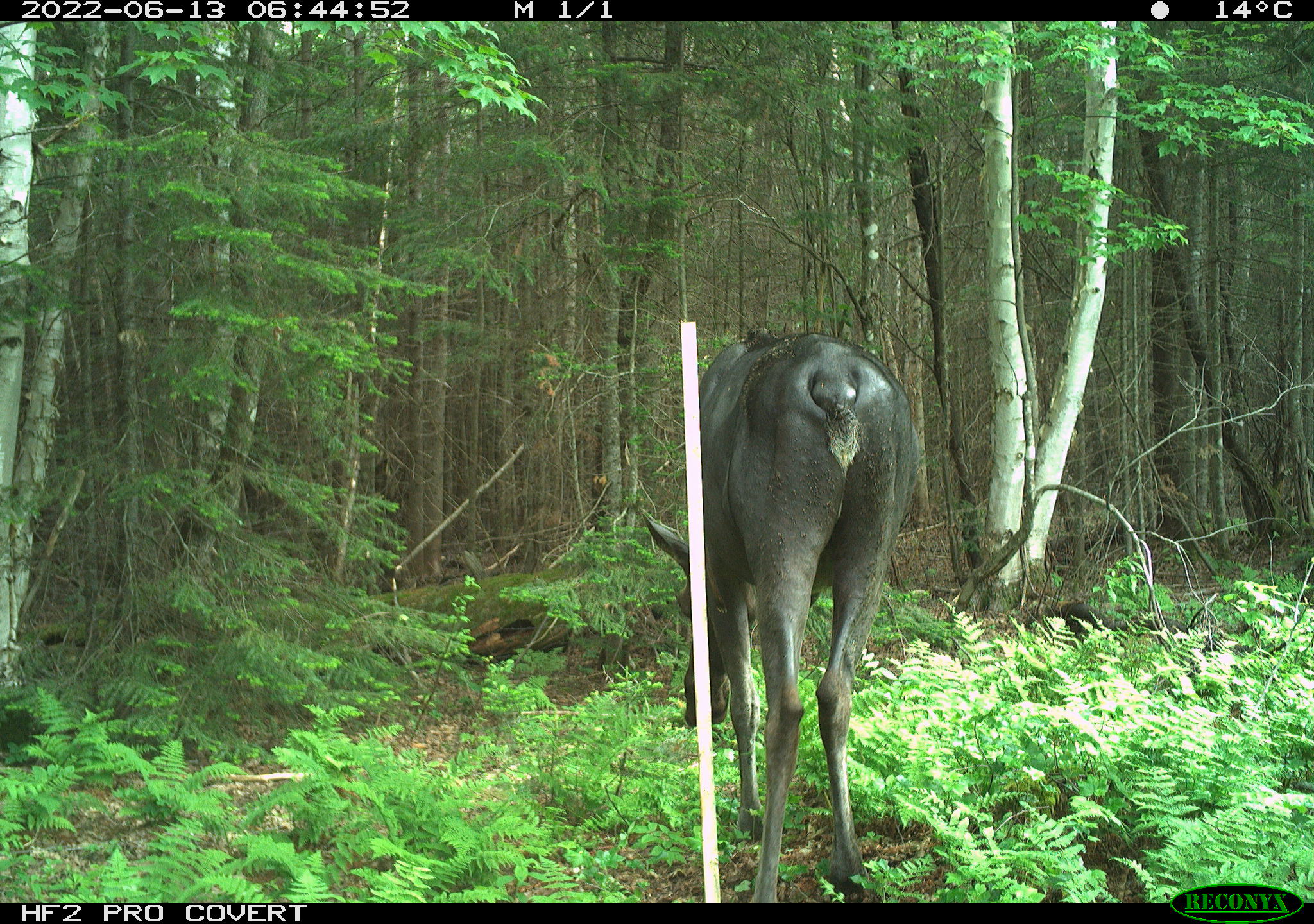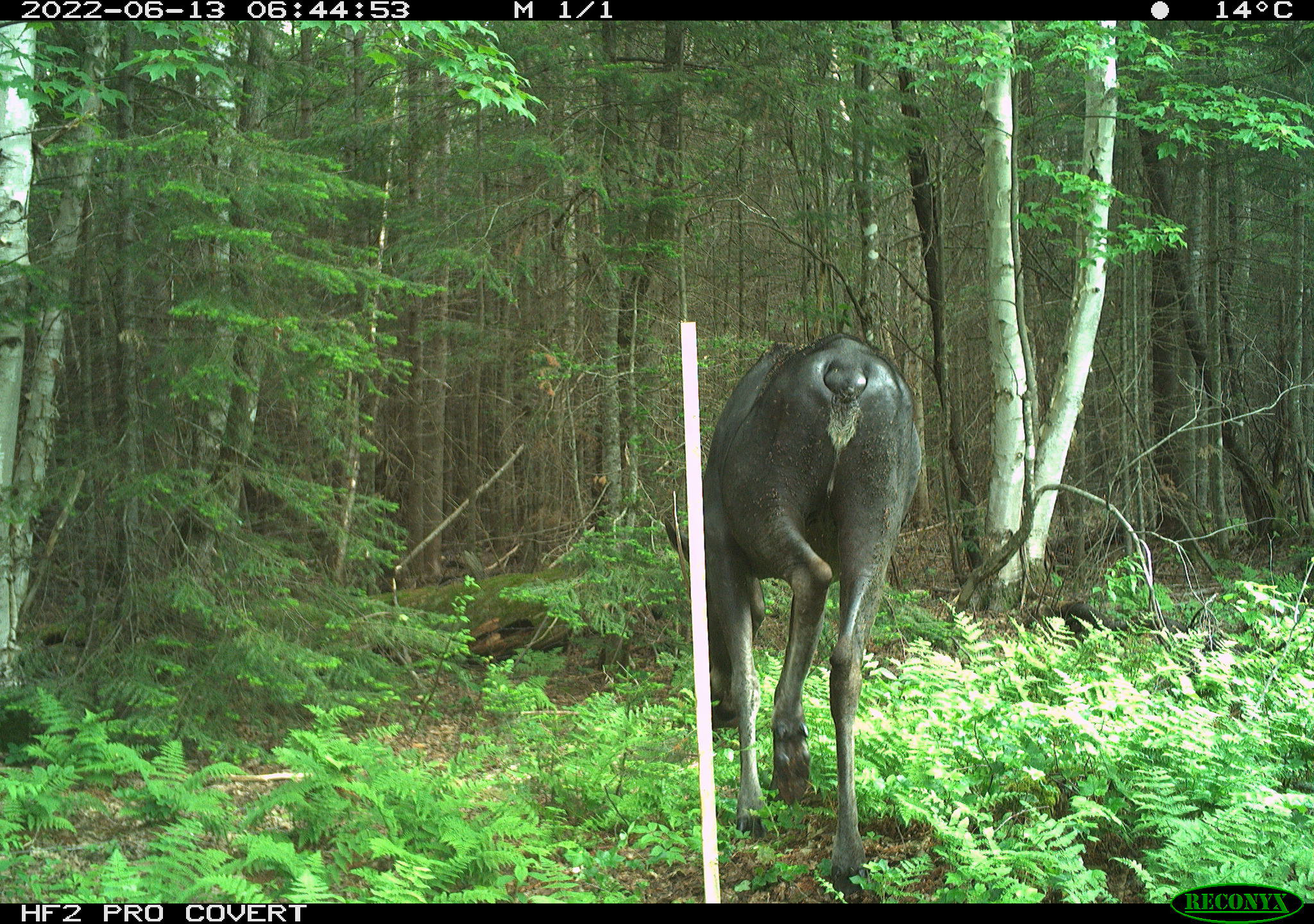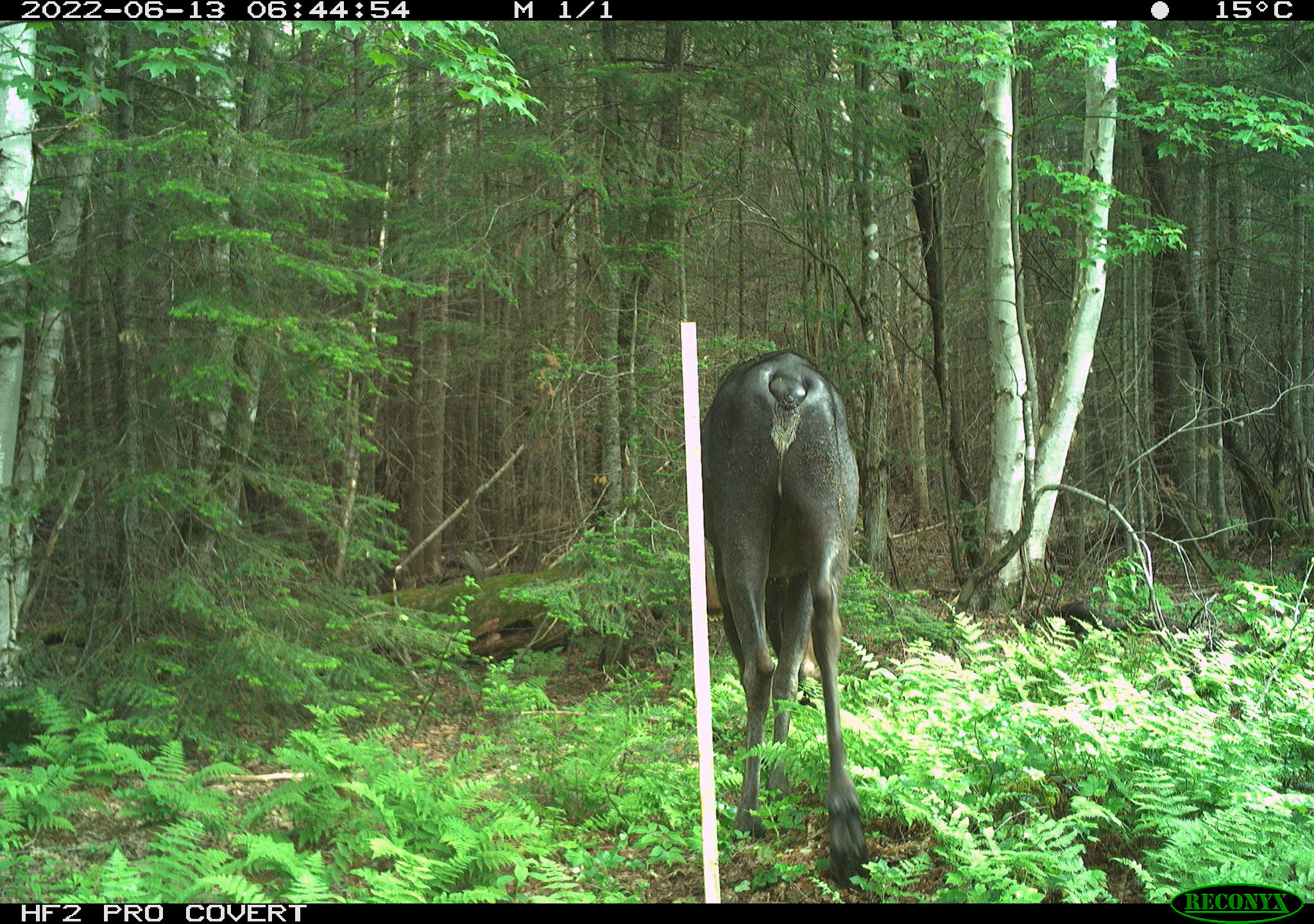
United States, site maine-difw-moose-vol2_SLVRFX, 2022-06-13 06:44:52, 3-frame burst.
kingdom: Animalia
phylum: Chordata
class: Mammalia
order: Artiodactyla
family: Cervidae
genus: Alces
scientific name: Alces alces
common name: moose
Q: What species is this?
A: Moose (Alces alces).